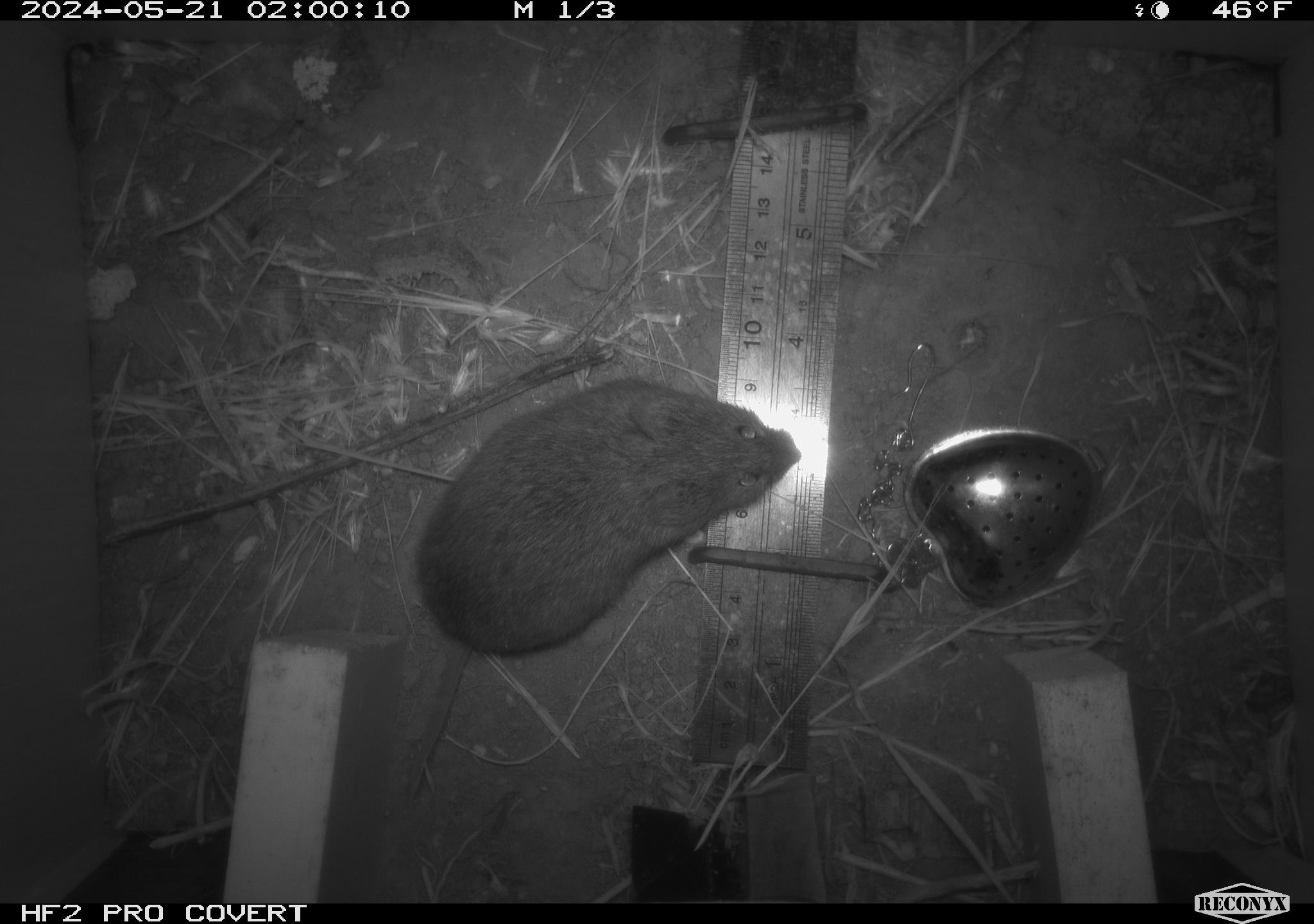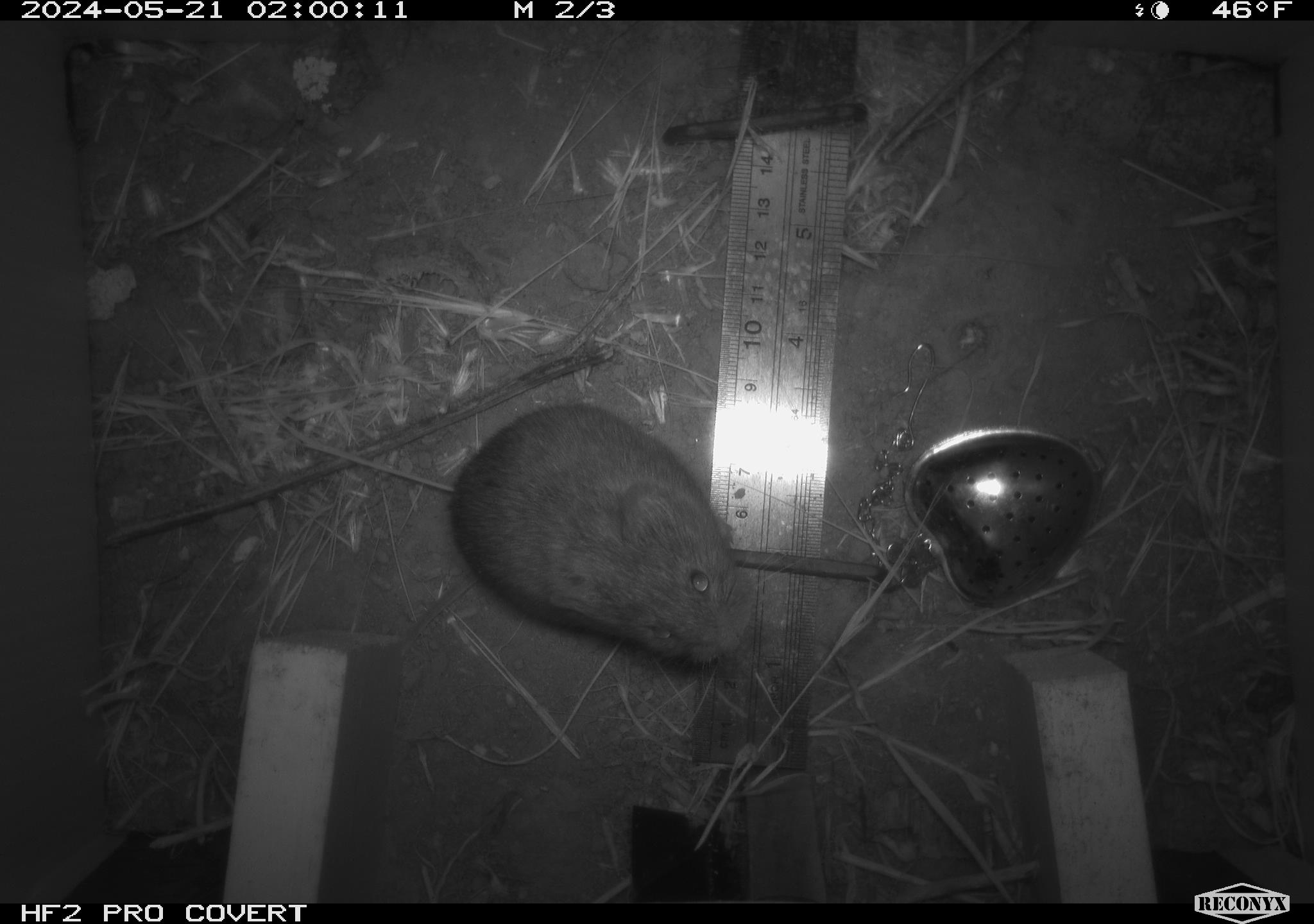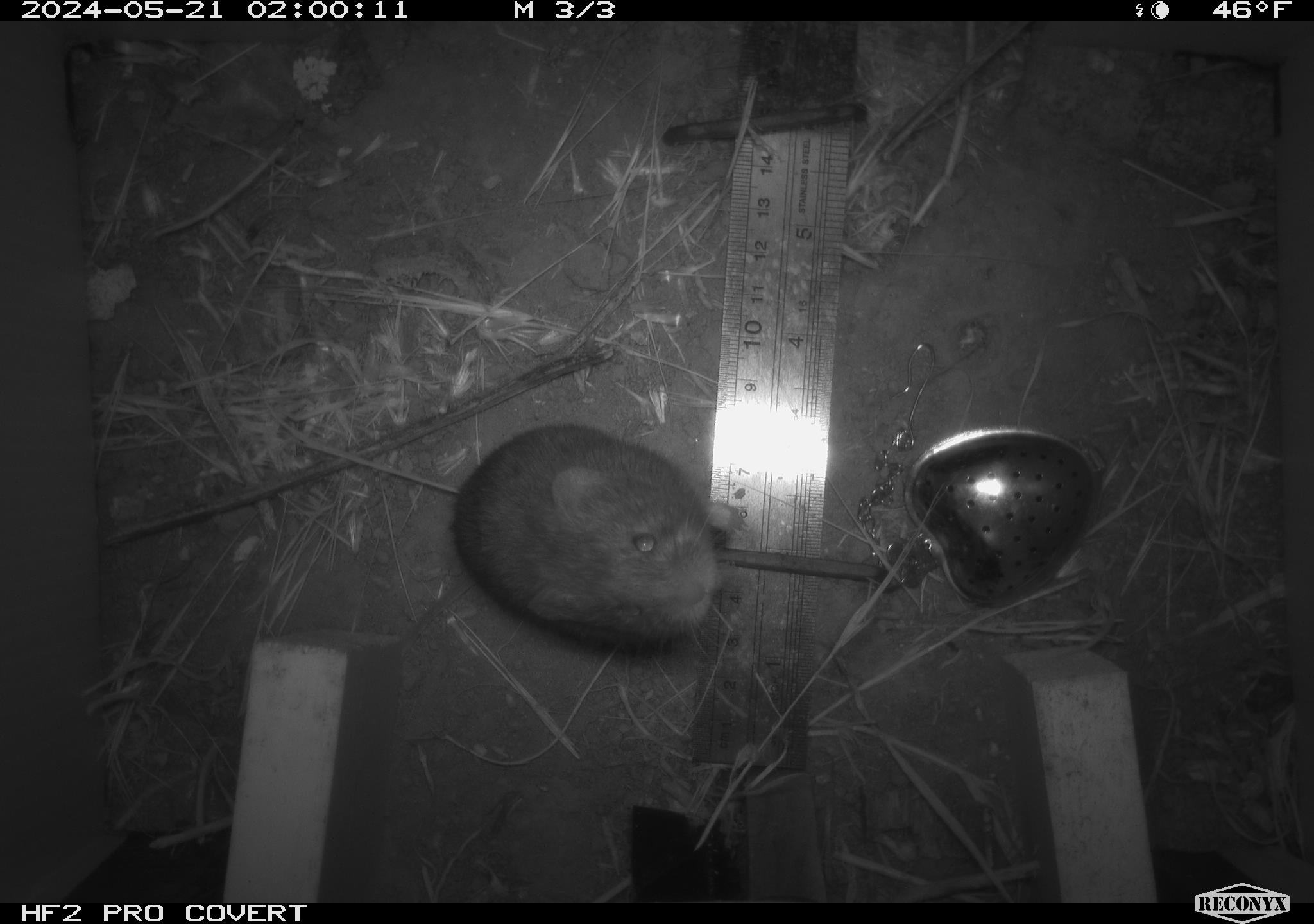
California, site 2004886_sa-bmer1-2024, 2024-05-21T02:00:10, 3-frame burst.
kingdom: Animalia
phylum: Chordata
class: Mammalia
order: Rodentia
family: Cricetidae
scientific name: Arvicolinae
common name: voles, lemmings, and muskrats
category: arvicolinae subfamily